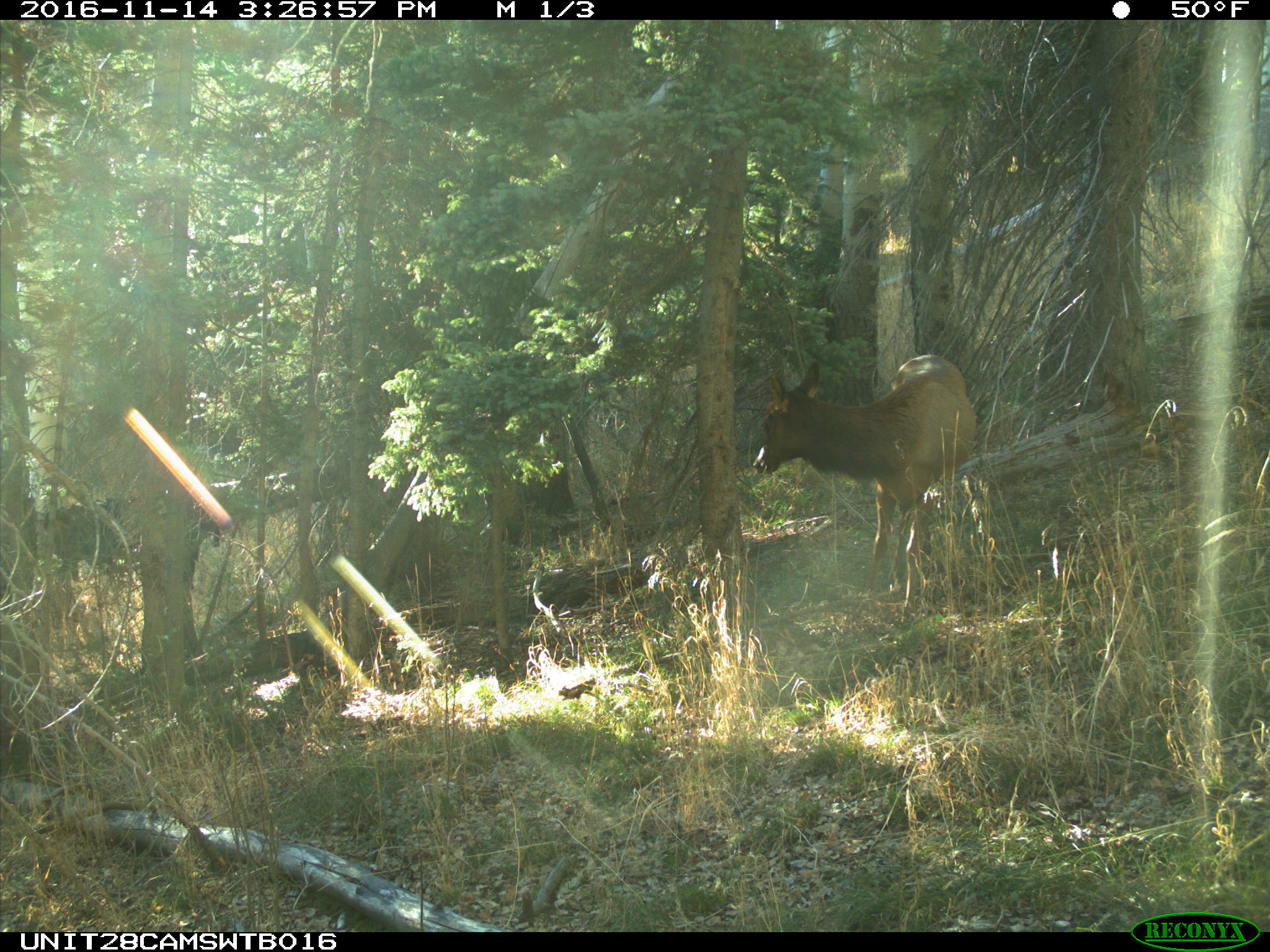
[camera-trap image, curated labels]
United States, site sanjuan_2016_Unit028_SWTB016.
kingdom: Animalia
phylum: Chordata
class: Mammalia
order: Artiodactyla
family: Cervidae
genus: Cervus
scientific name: Cervus elaphus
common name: red deer